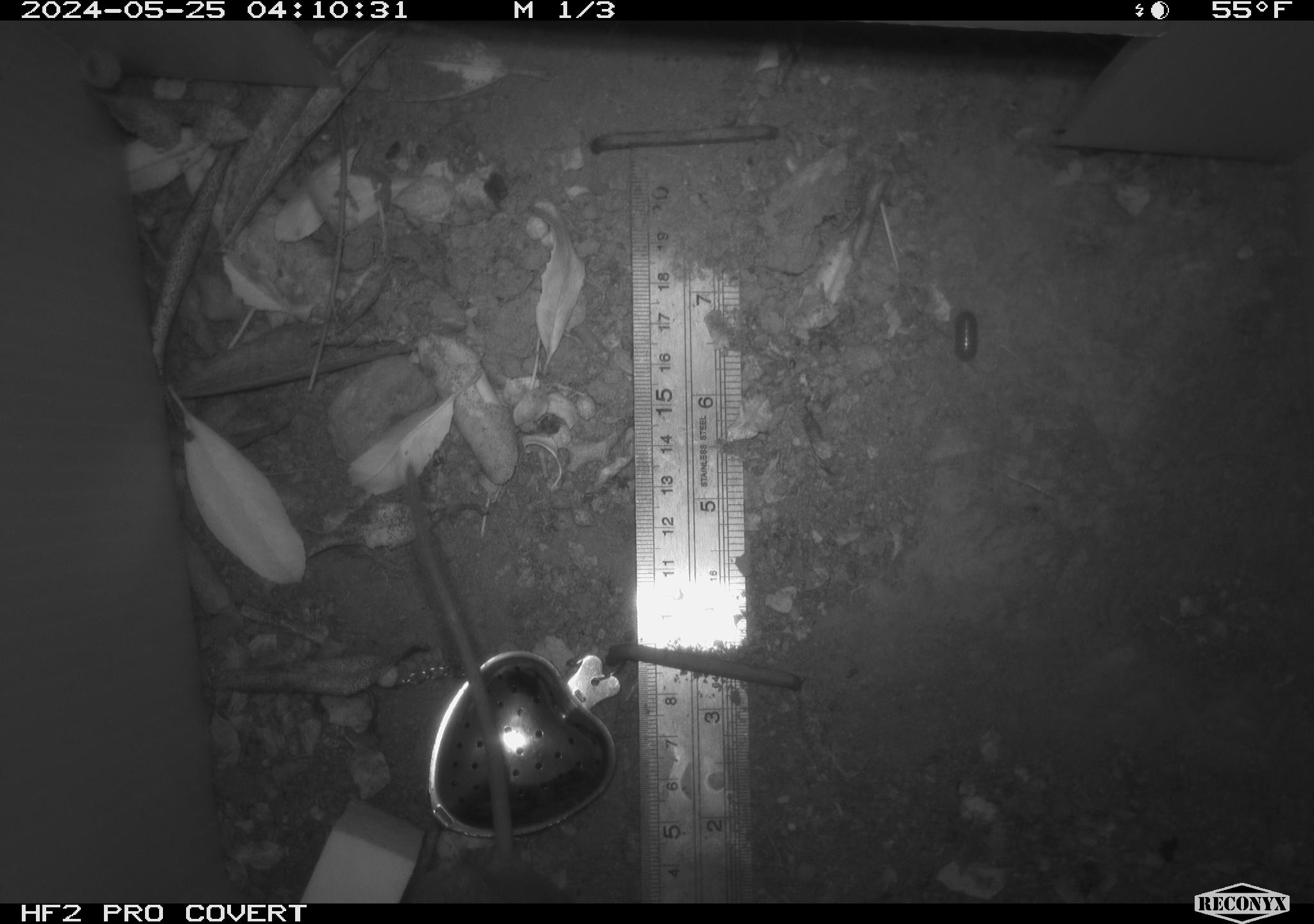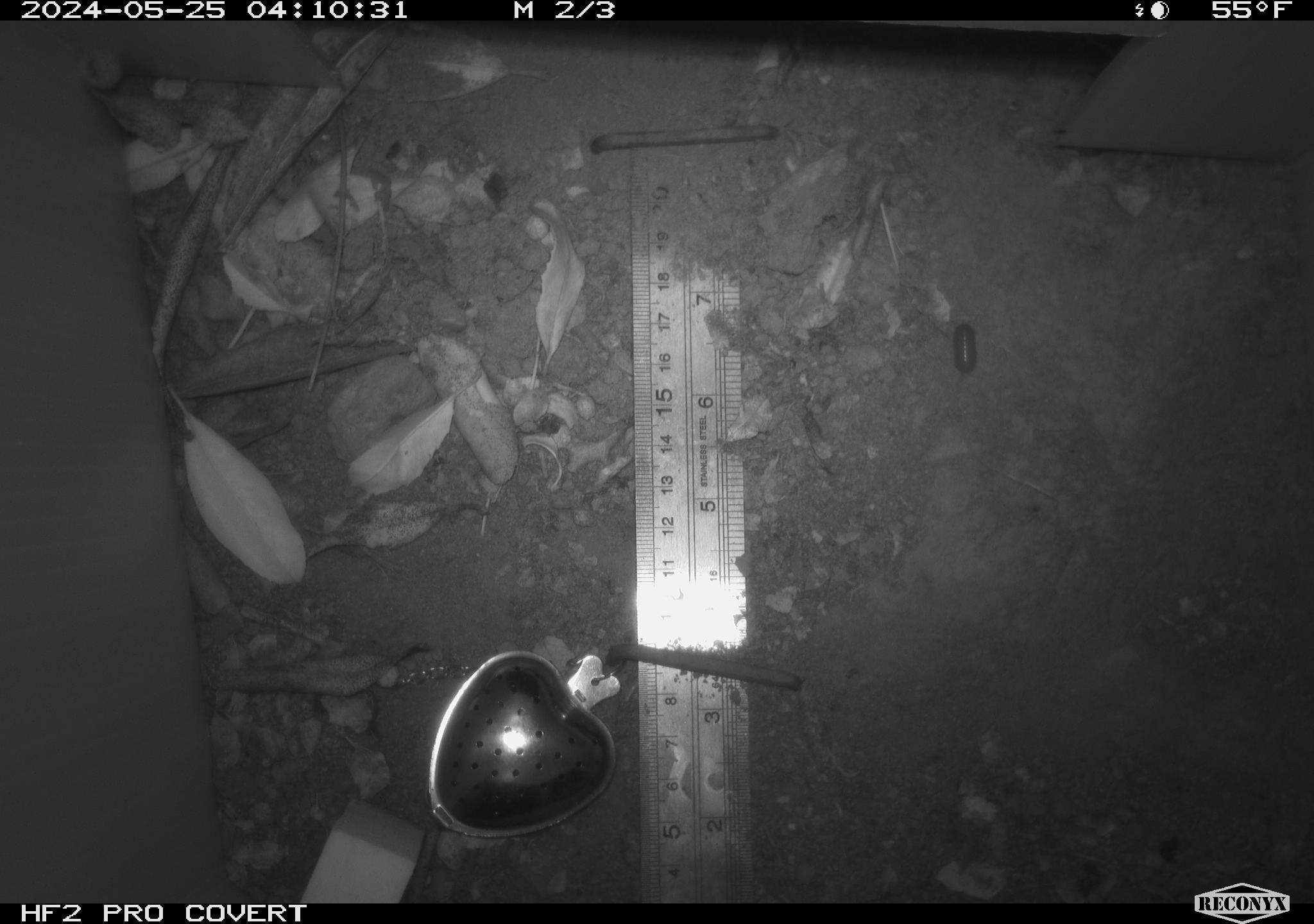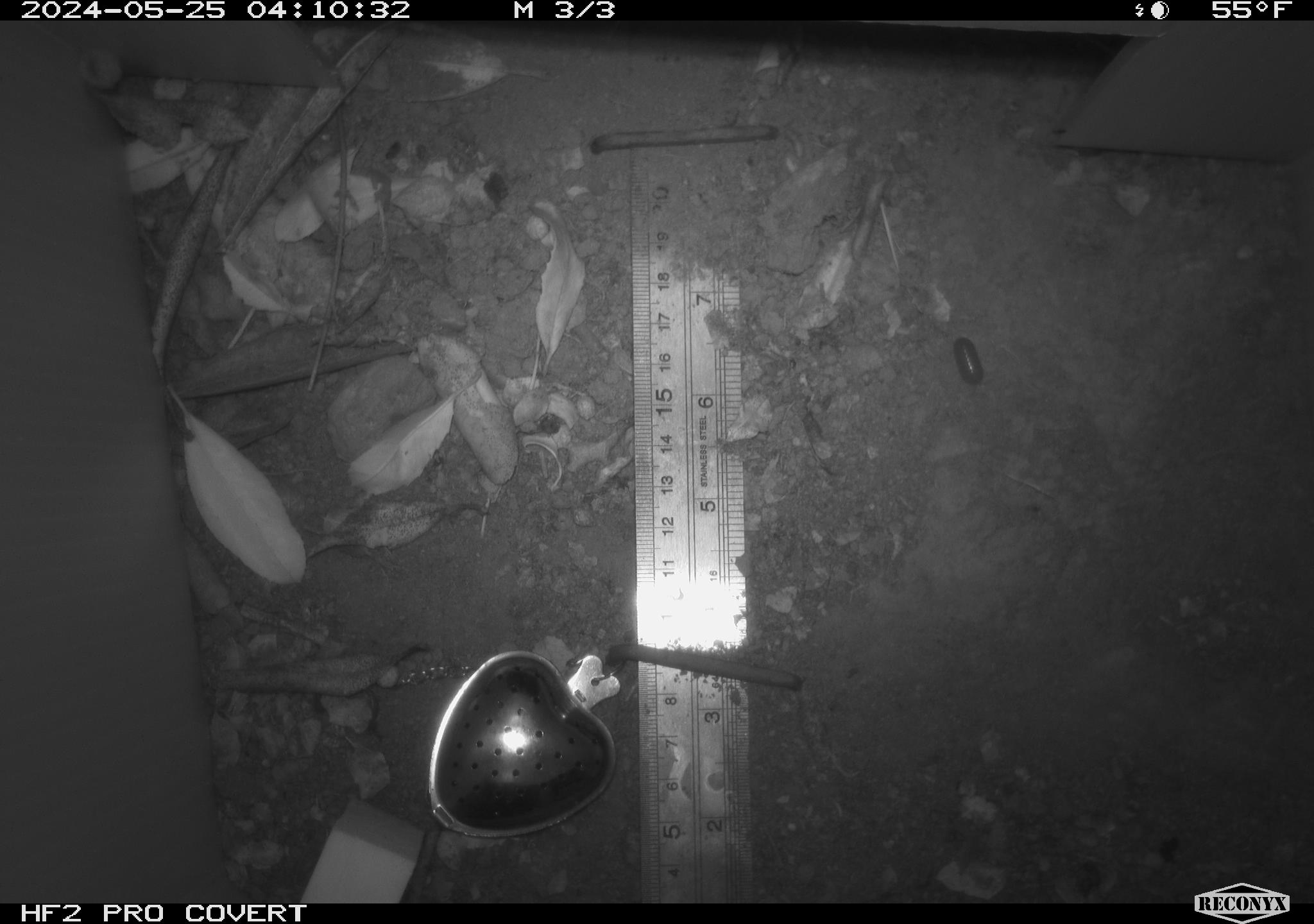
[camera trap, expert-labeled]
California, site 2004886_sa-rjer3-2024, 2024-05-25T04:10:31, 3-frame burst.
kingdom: Animalia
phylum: Chordata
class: Mammalia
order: Rodentia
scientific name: Rodentia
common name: mouse species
Mouse species (Rodentia).